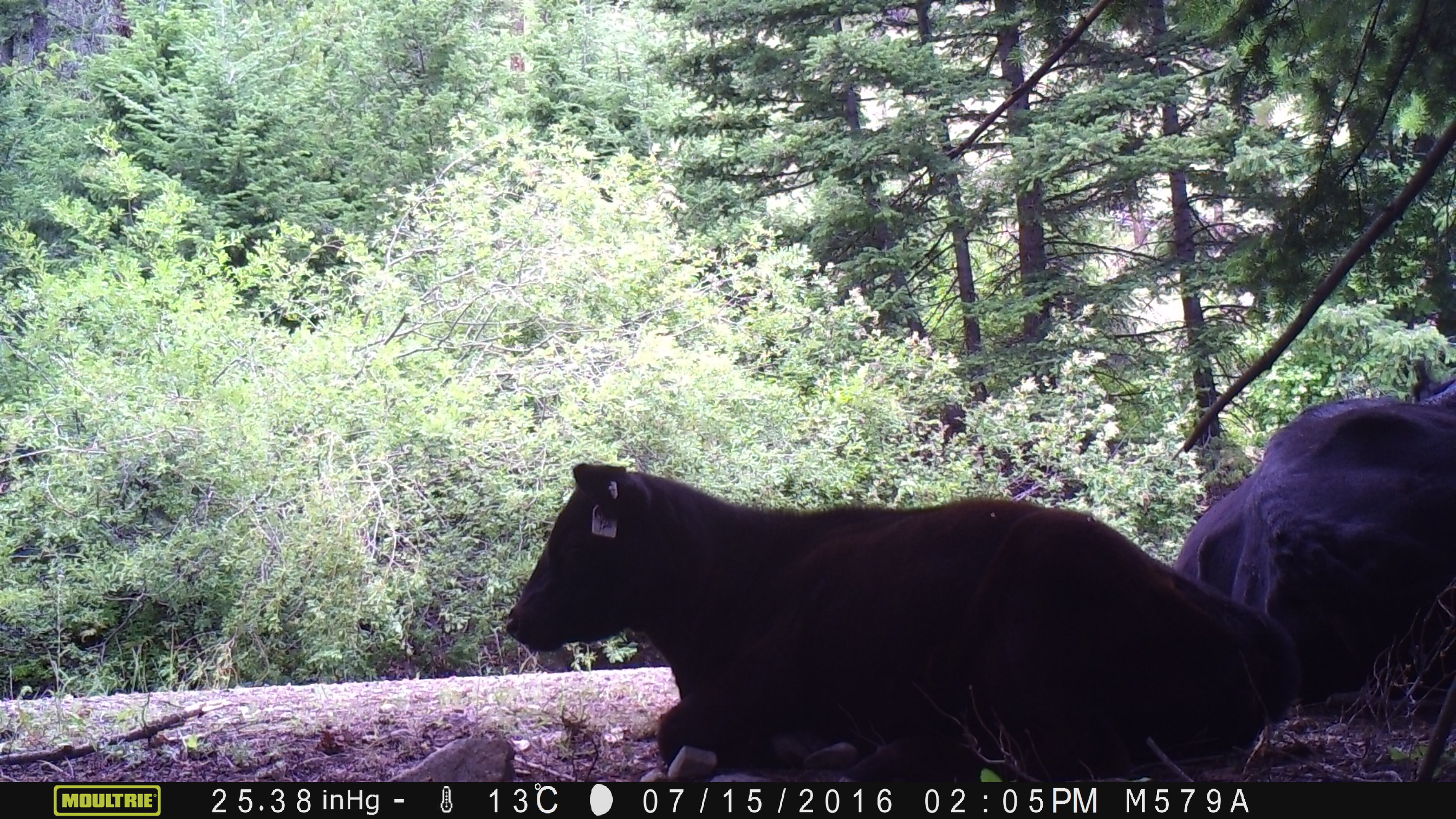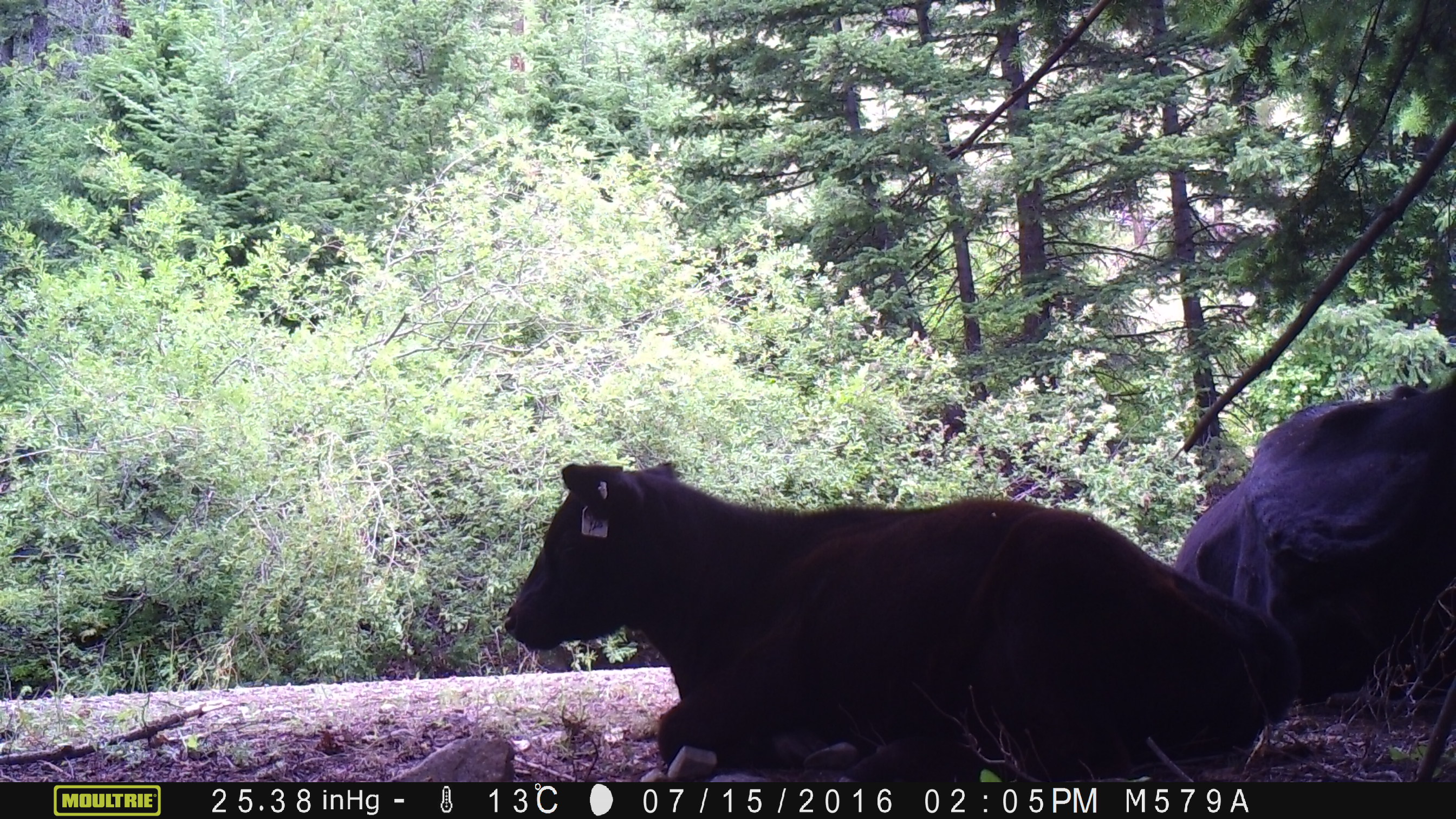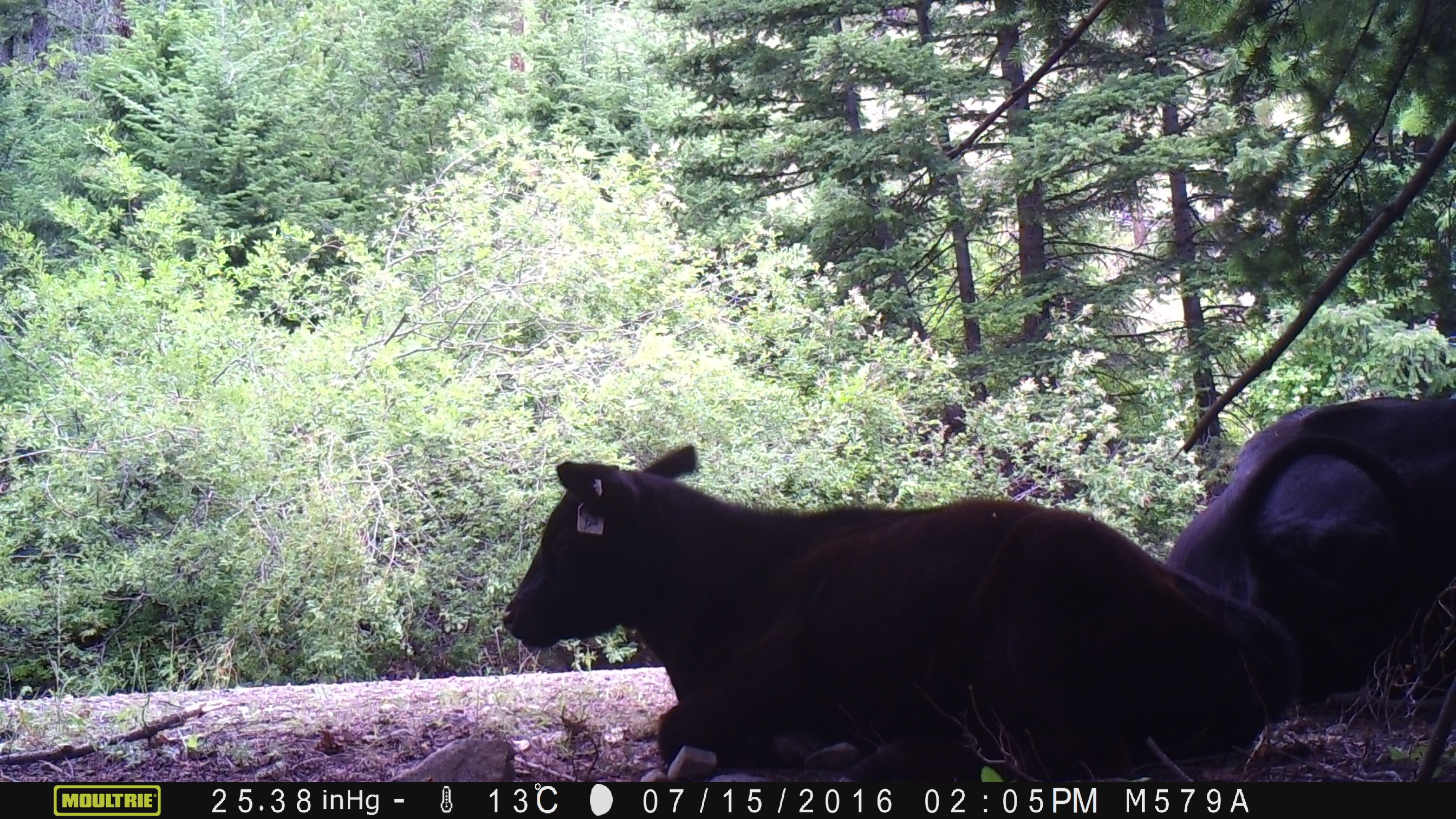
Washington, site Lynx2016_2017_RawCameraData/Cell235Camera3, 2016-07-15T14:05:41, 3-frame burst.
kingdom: Animalia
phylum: Chordata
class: Mammalia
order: Artiodactyla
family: Bovidae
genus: Bos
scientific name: Bos taurus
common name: domestic cattle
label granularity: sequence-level